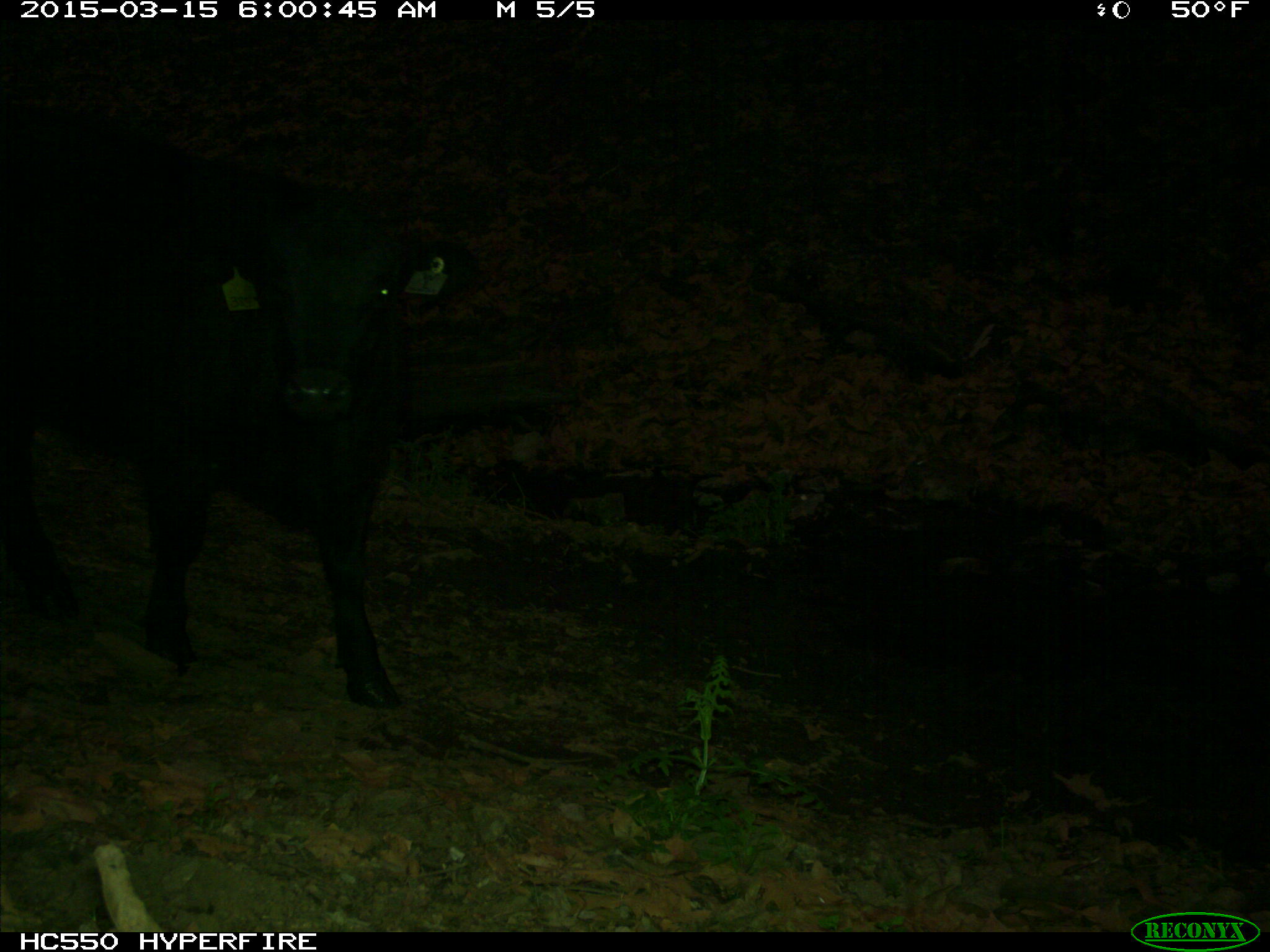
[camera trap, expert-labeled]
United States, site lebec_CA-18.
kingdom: Animalia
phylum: Chordata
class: Mammalia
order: Artiodactyla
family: Bovidae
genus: Bos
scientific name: Bos taurus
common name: domestic cow